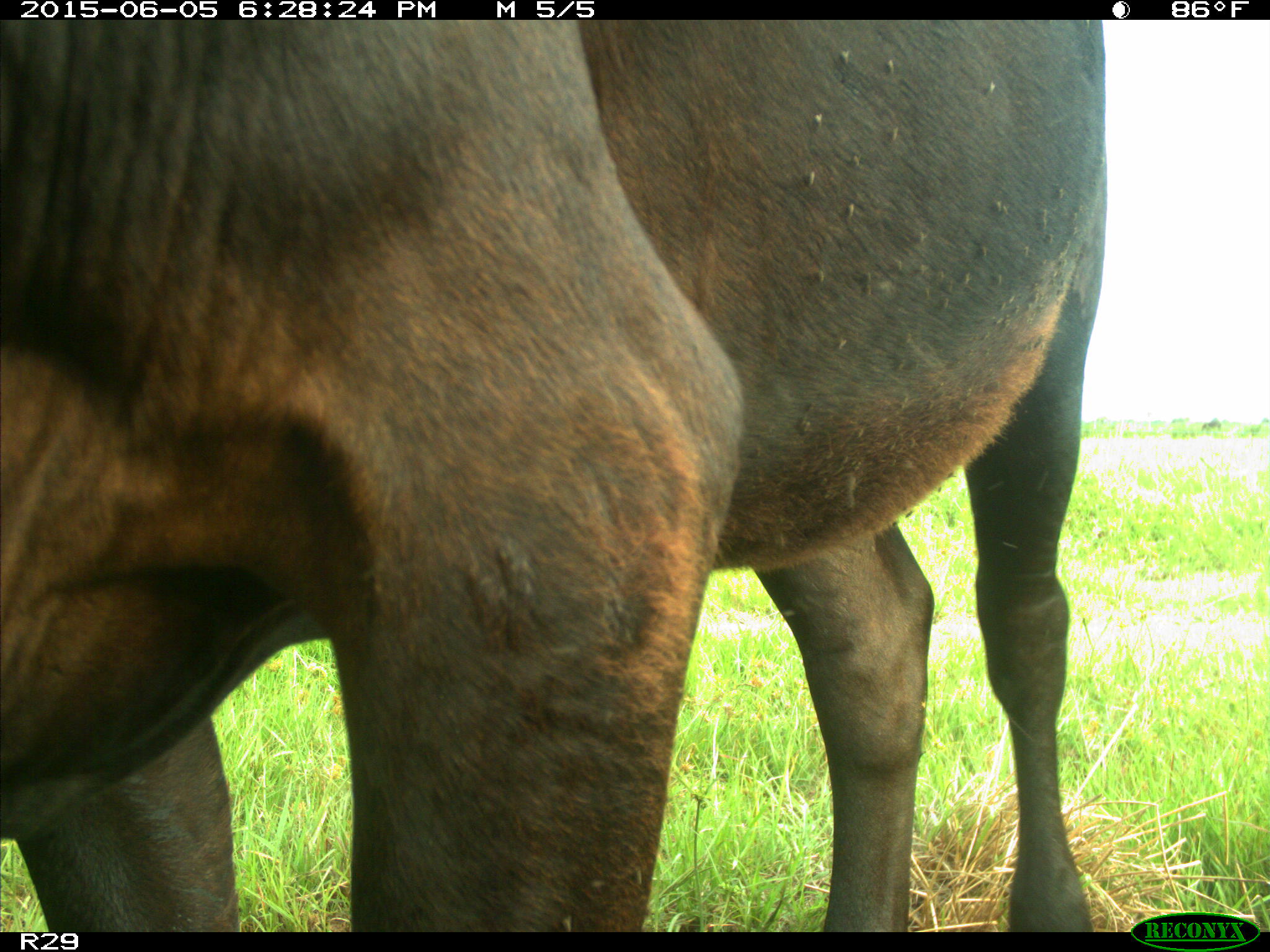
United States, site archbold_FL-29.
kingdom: Animalia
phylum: Chordata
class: Mammalia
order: Artiodactyla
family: Bovidae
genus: Bos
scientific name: Bos taurus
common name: domestic cow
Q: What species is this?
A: Bos taurus (domestic cow).